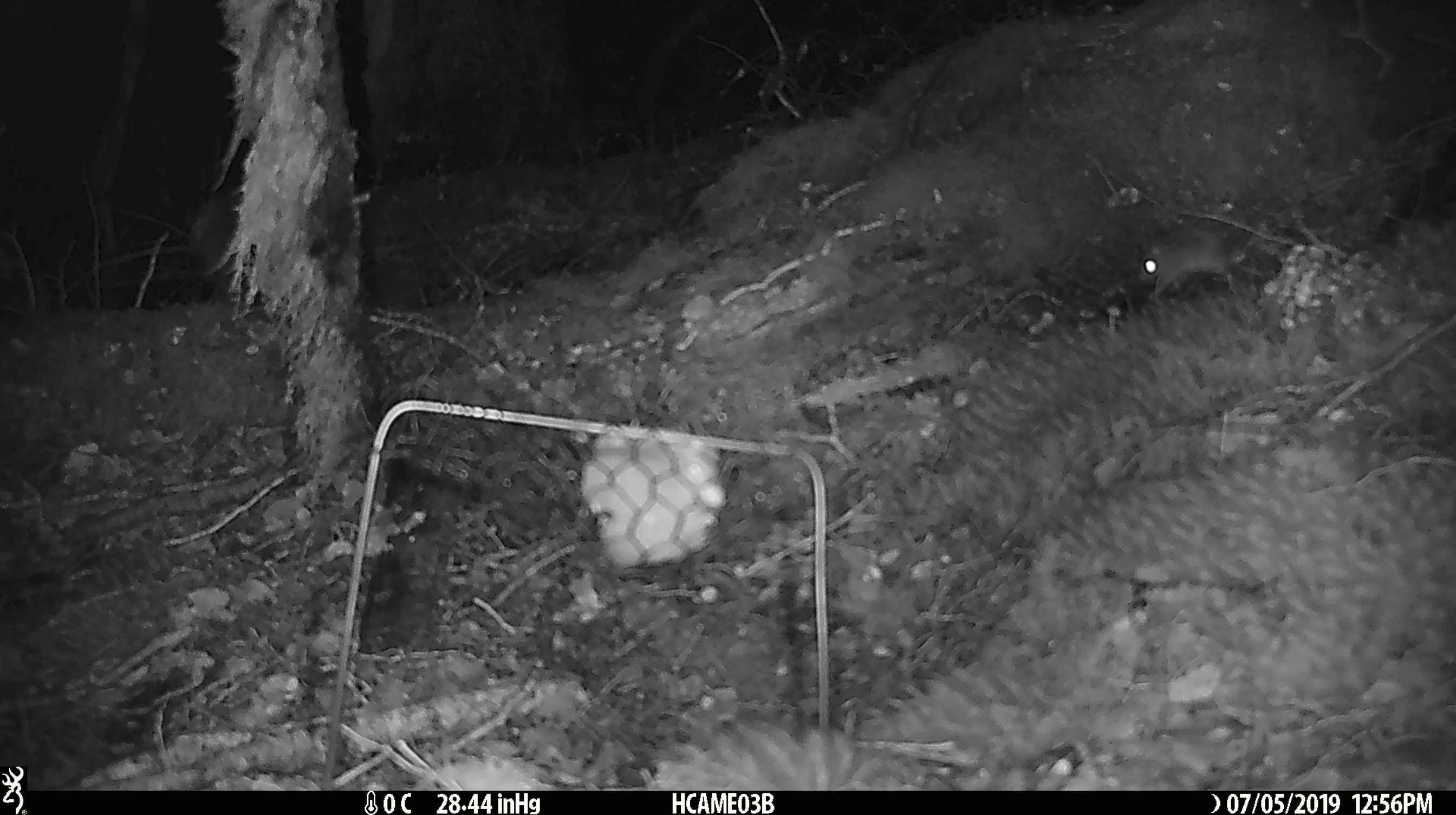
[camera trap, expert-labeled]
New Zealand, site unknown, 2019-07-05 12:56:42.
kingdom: Animalia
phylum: Chordata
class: Mammalia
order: Rodentia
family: Muridae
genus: Mus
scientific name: Mus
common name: mouse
Mouse (Mus).